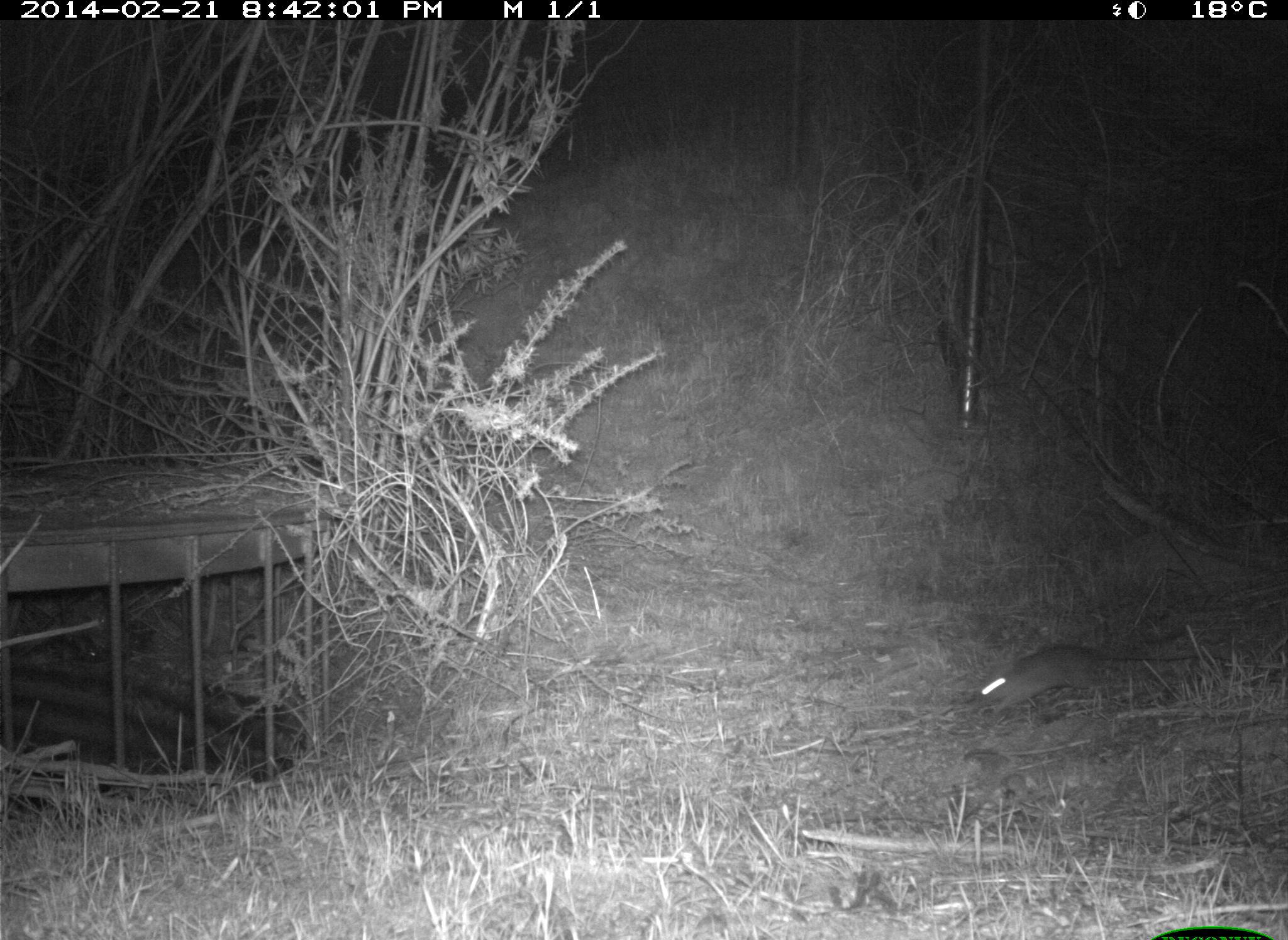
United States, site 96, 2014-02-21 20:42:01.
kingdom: Animalia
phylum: Chordata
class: Mammalia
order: Rodentia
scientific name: Rodentia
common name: rodent